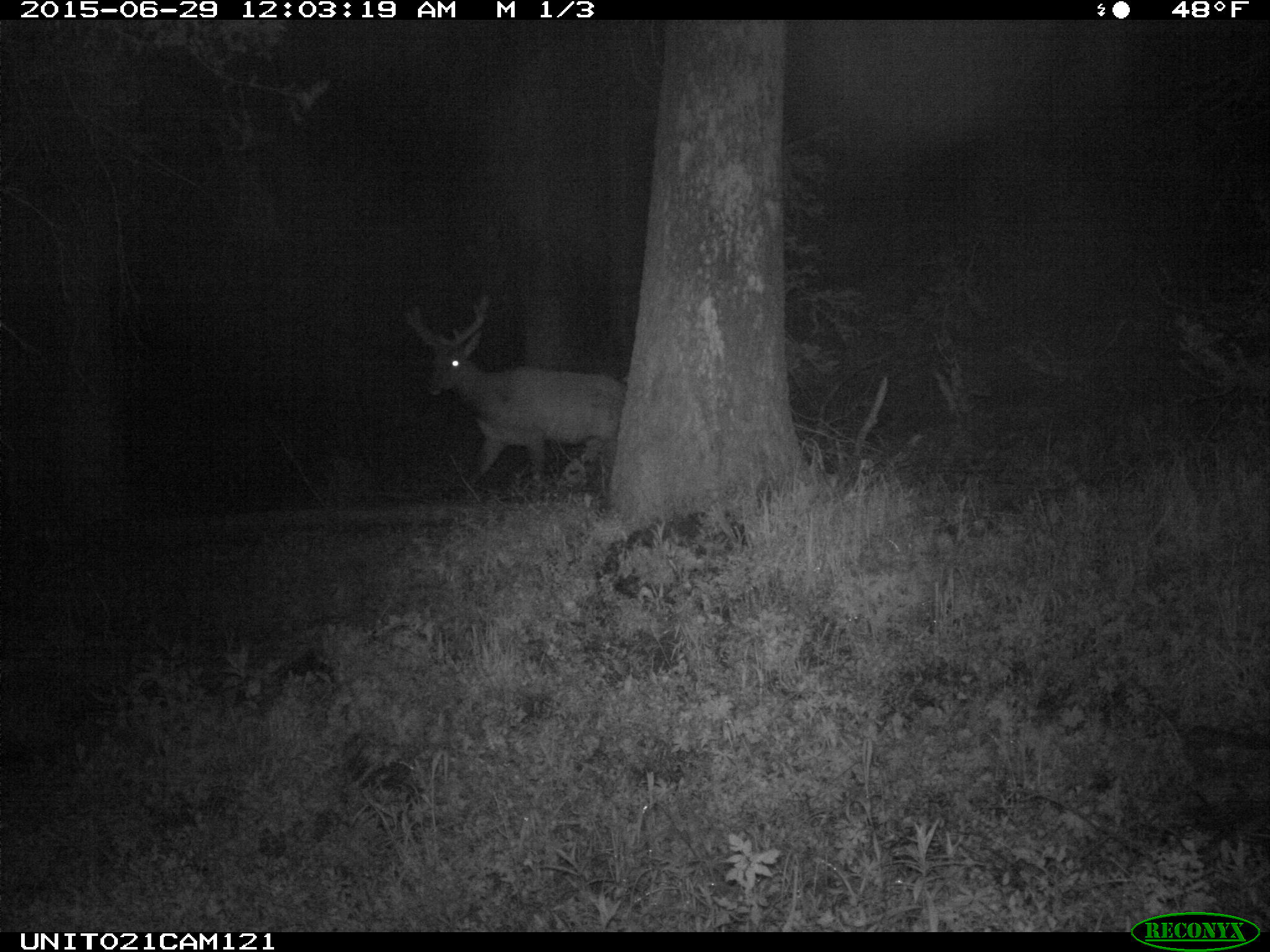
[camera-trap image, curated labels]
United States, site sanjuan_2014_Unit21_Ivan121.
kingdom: Animalia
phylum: Chordata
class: Mammalia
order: Artiodactyla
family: Cervidae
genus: Cervus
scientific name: Cervus elaphus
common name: red deer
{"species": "Cervus elaphus (red deer)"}